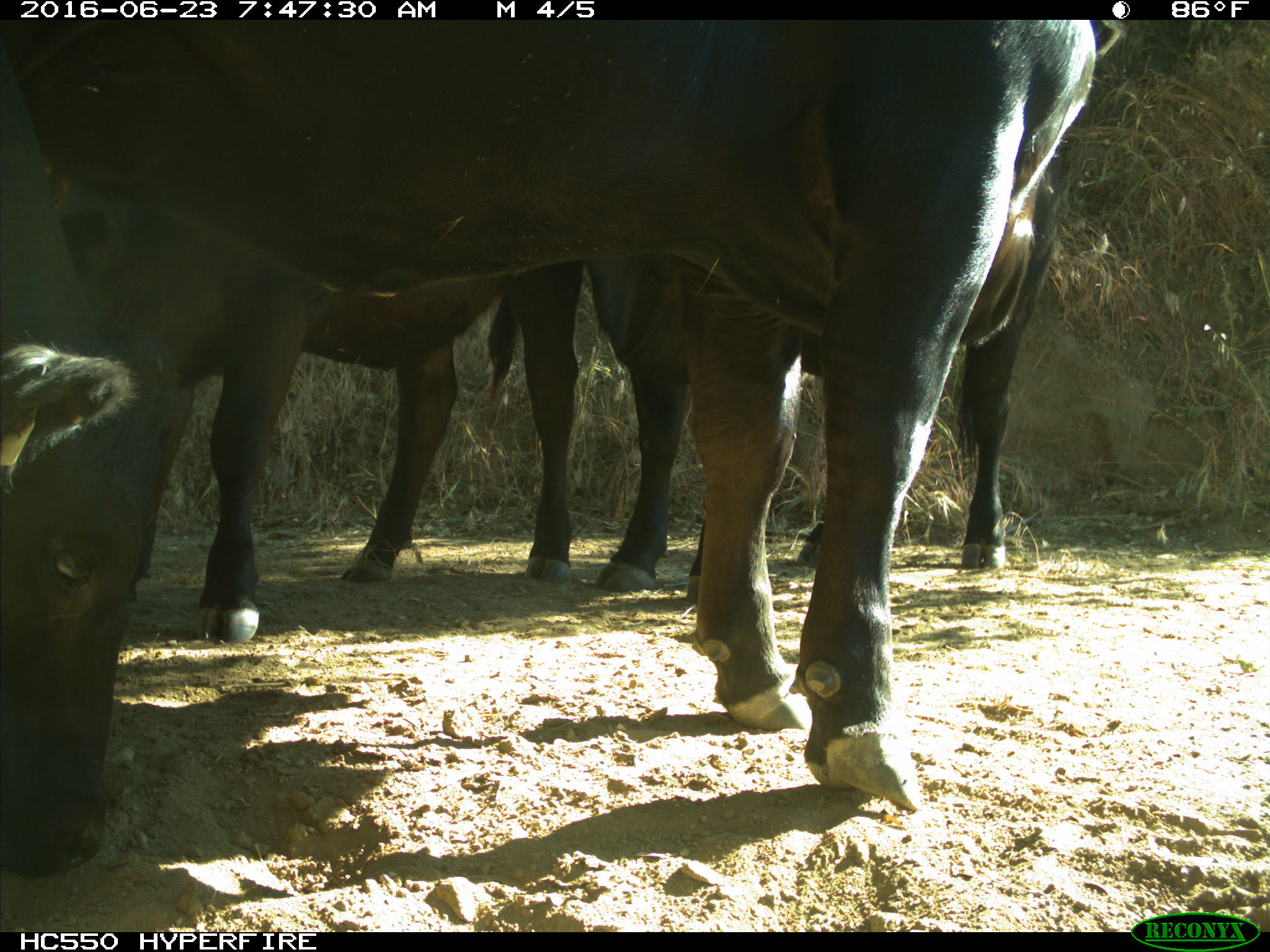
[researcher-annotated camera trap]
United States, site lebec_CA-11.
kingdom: Animalia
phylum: Chordata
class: Mammalia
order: Artiodactyla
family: Bovidae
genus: Bos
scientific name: Bos taurus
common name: domestic cow